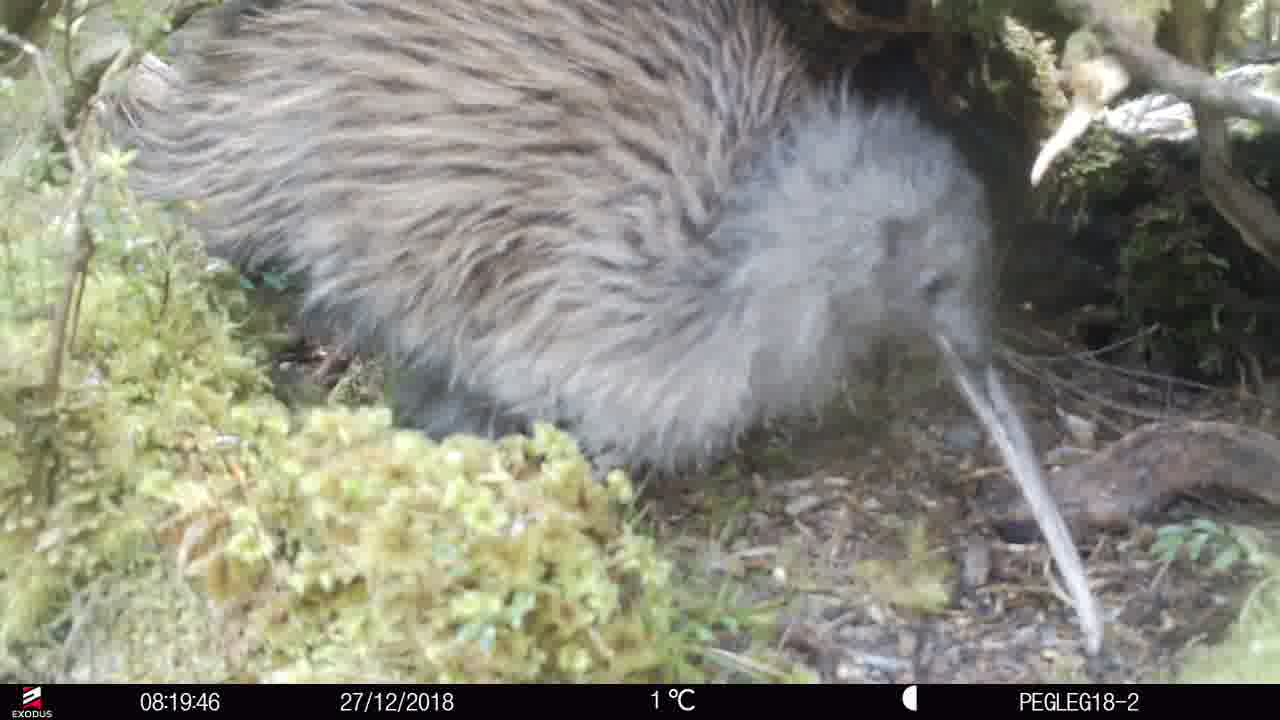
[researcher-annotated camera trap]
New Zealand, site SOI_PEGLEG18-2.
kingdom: Animalia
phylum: Chordata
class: Aves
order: Apterygiformes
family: Apterygidae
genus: Apteryx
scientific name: Apteryx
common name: kiwi